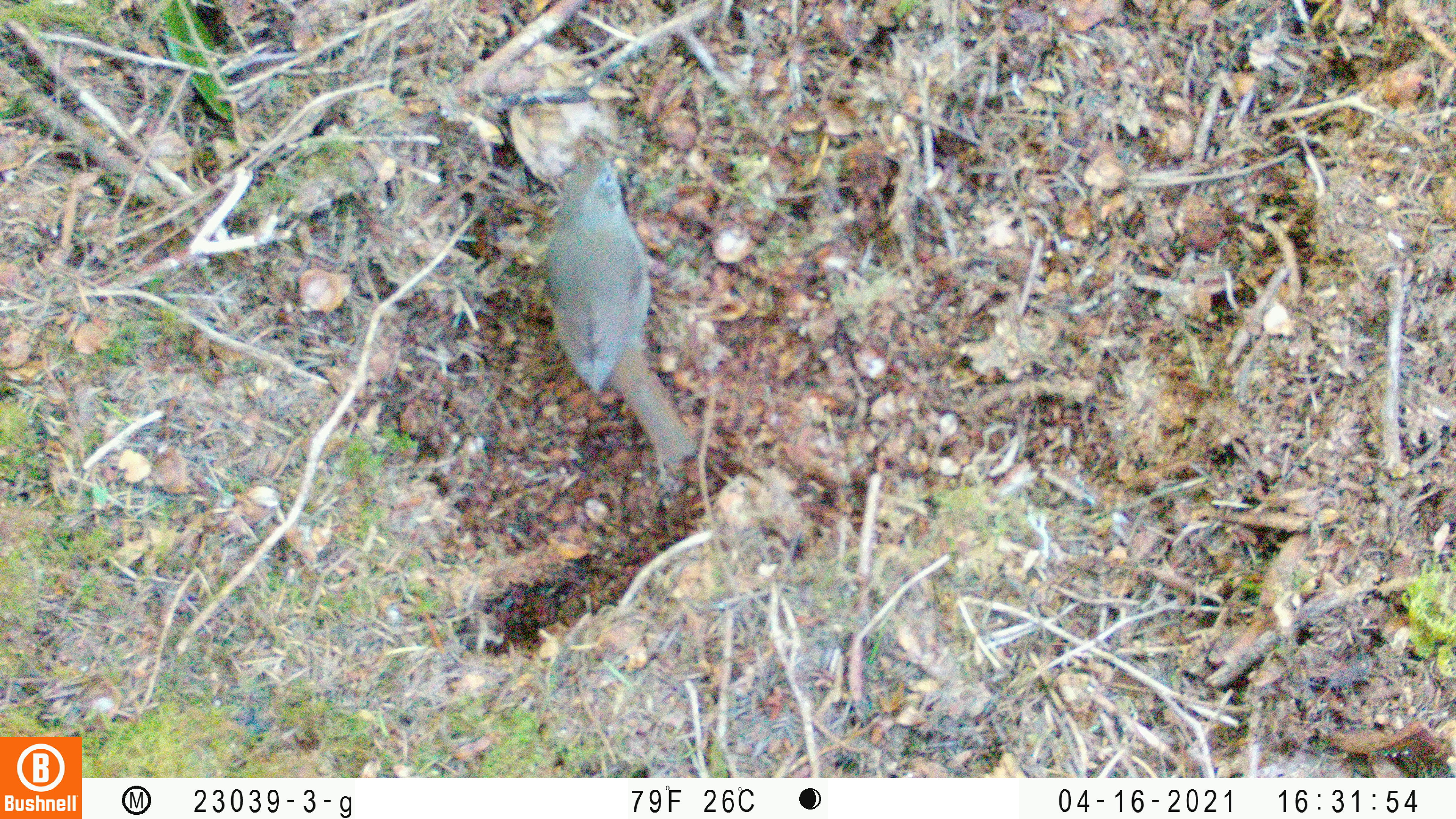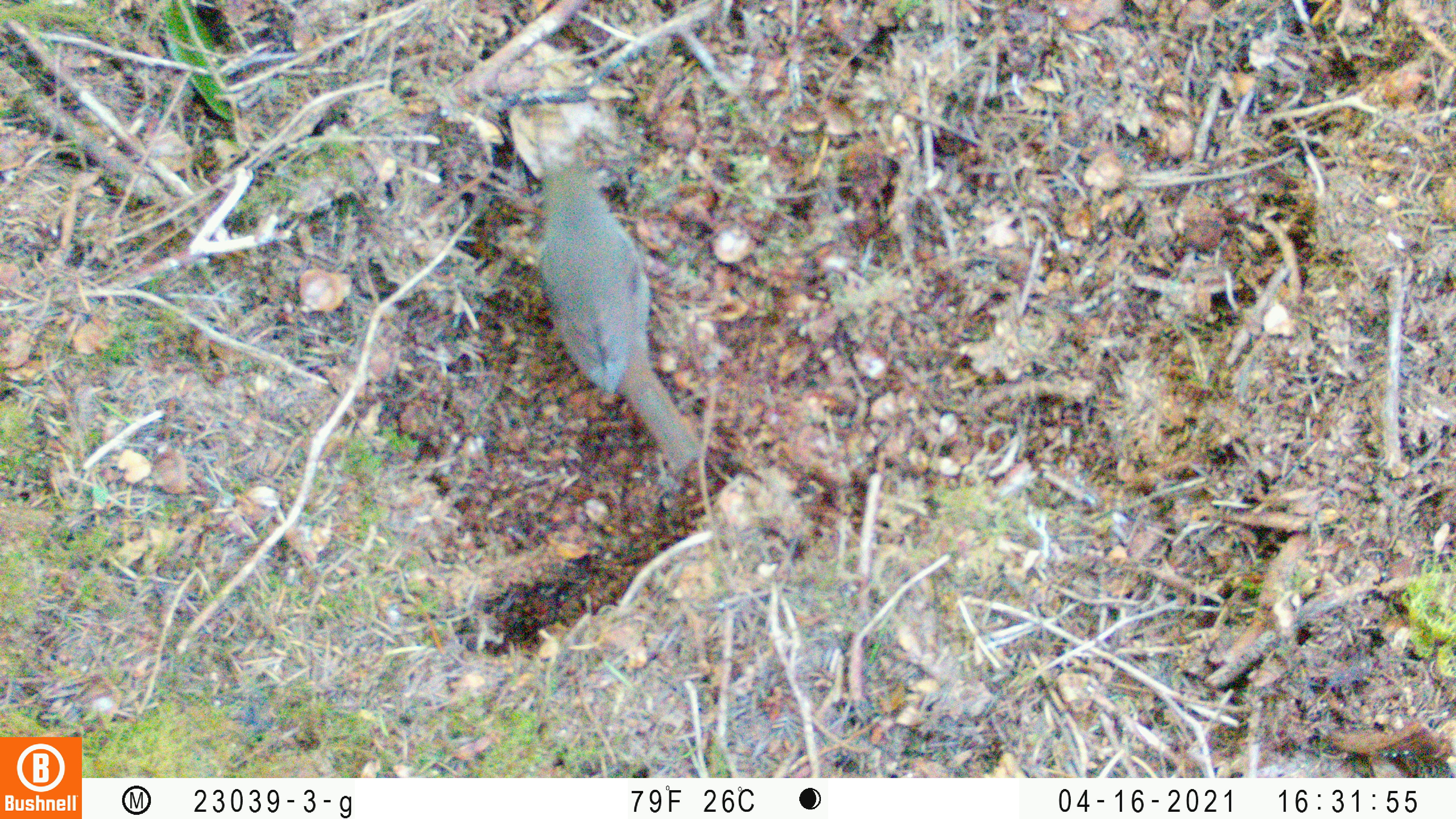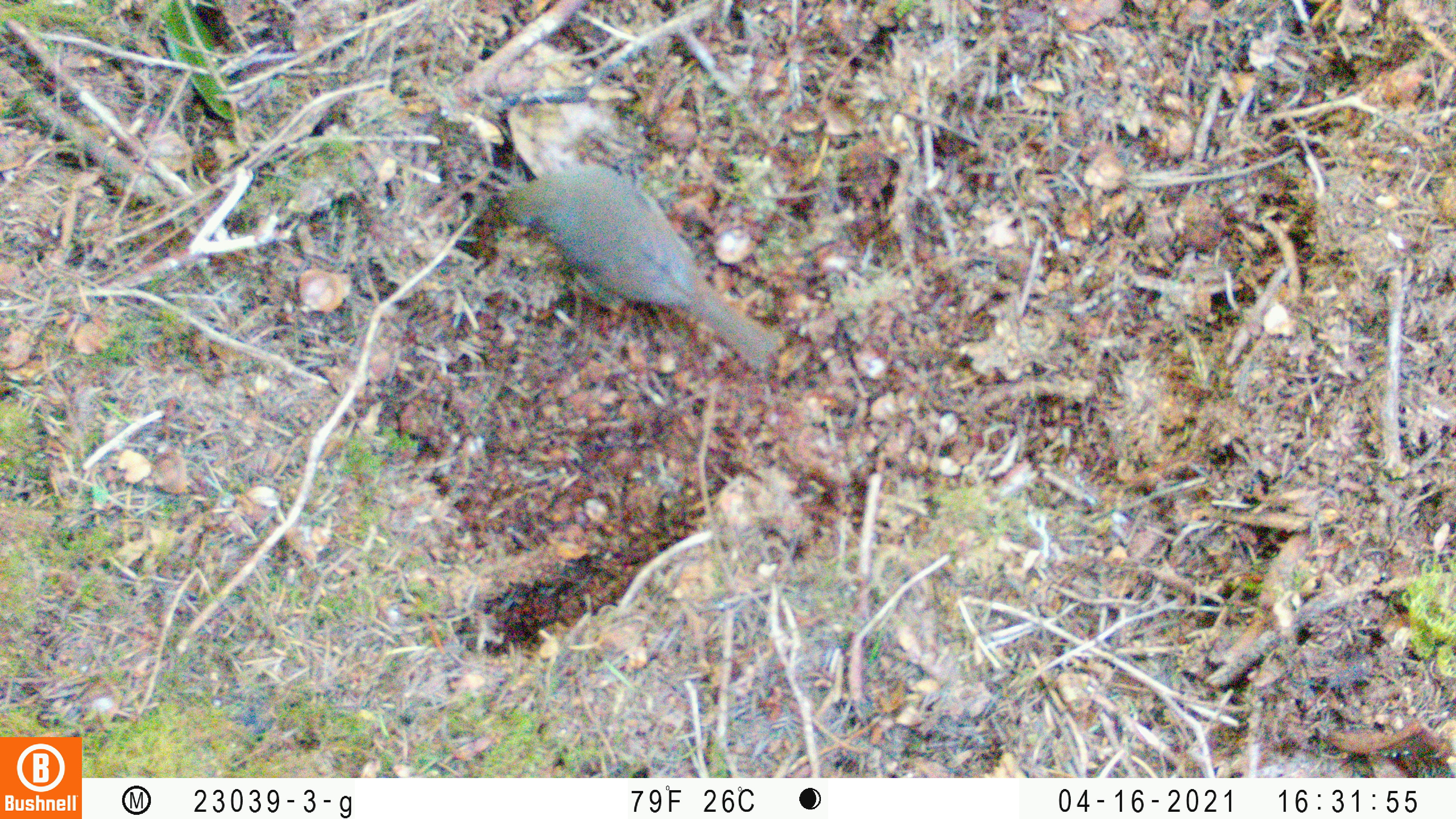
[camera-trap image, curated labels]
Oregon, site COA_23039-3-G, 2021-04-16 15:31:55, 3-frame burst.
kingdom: Animalia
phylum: Chordata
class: Aves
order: Passeriformes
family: Turdidae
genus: Catharus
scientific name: Catharus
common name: brown thrushes and nightingale-thrushes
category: catharus species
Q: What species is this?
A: Catharus species (brown thrushes and nightingale-thrushes) (Catharus).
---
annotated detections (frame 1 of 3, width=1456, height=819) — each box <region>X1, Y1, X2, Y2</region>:
catharus species: <region>500, 118, 675, 434</region>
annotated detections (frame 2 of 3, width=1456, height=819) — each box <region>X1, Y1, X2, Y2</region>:
catharus species: <region>483, 132, 727, 496</region>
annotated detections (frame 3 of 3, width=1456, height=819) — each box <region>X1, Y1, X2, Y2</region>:
catharus species: <region>453, 143, 802, 382</region>